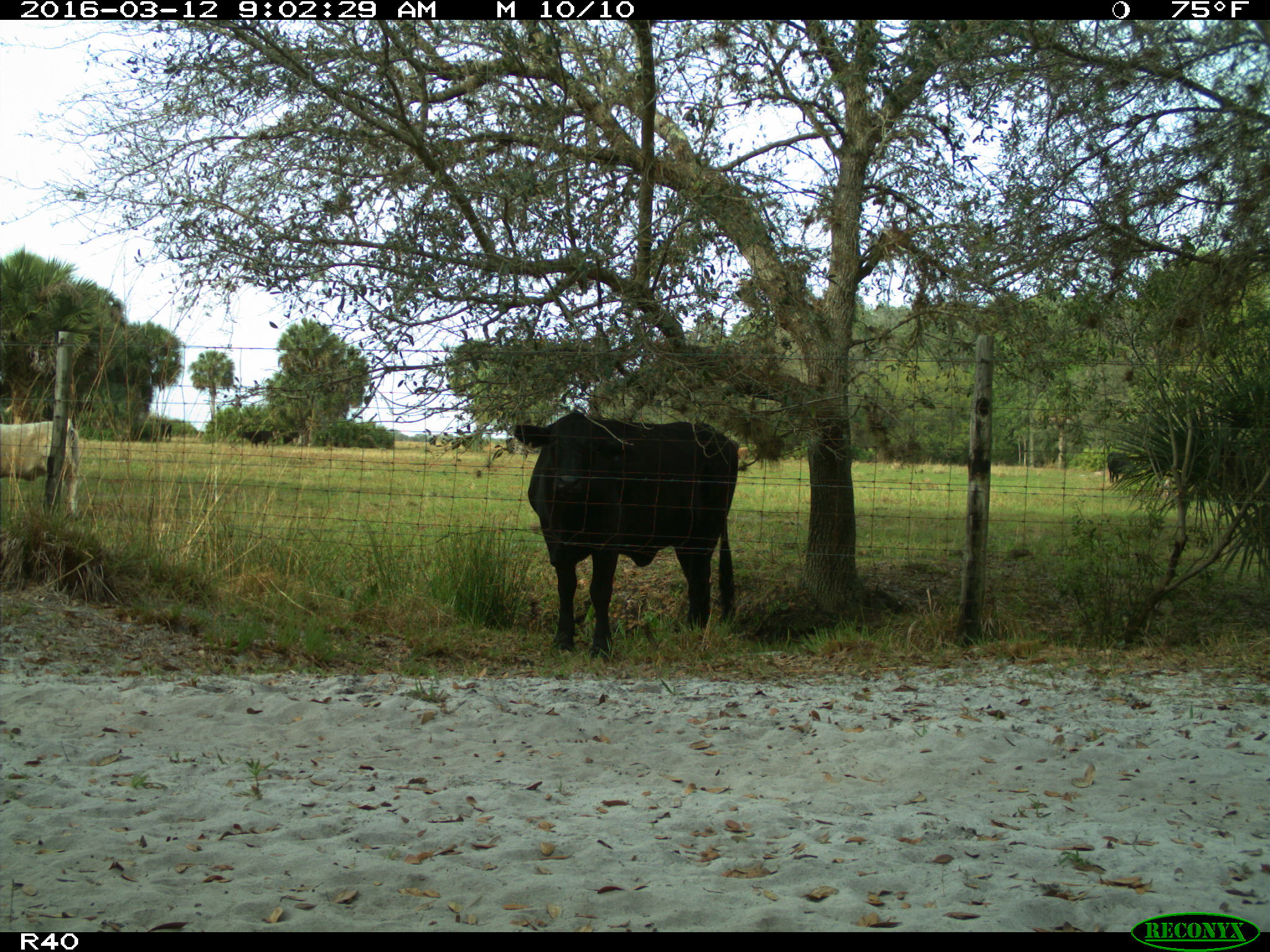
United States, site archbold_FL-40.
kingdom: Animalia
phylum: Chordata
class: Mammalia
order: Artiodactyla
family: Bovidae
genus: Bos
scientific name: Bos taurus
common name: domestic cow